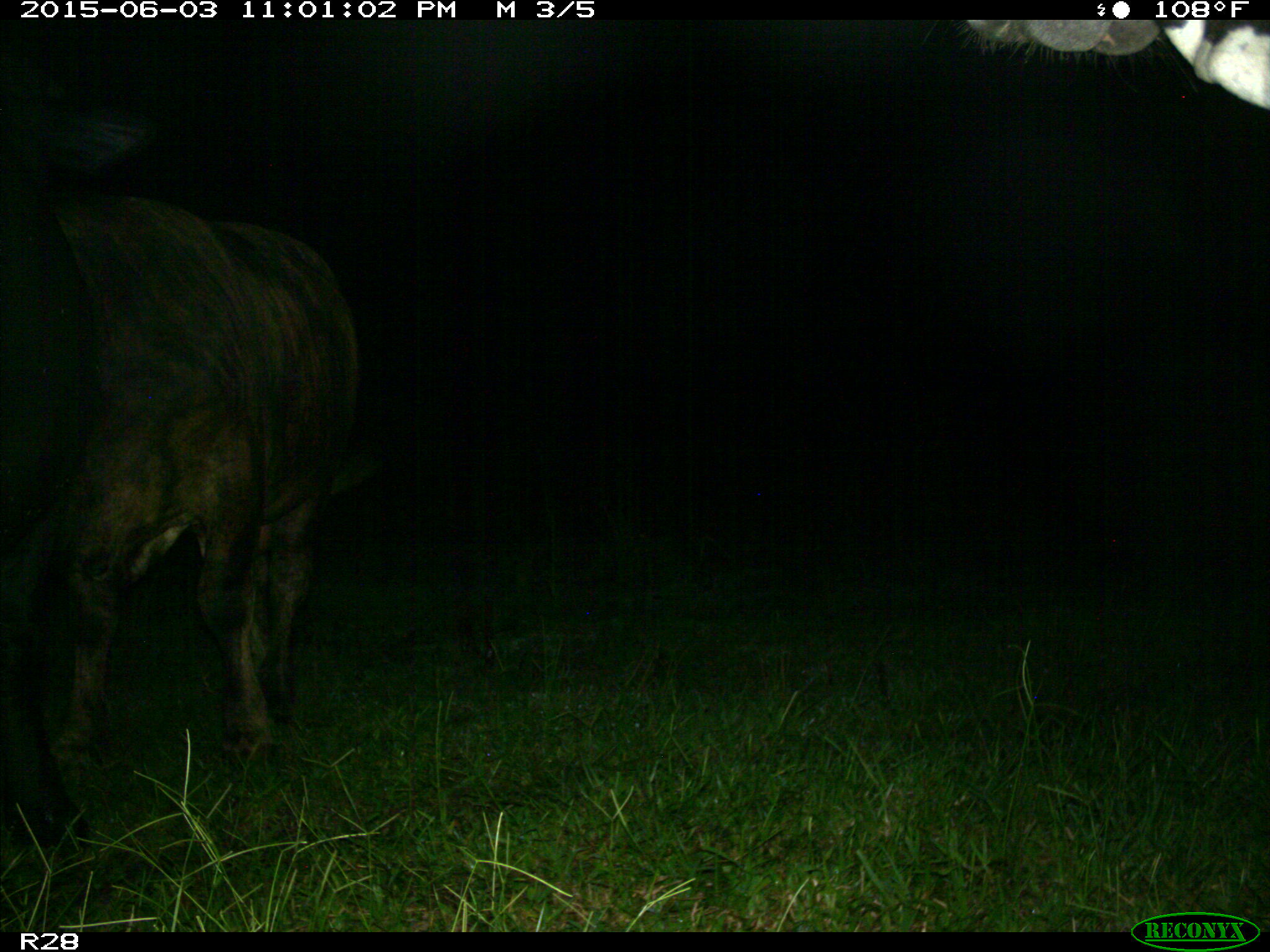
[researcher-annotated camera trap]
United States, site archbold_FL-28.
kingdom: Animalia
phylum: Chordata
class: Mammalia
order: Artiodactyla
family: Bovidae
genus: Bos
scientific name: Bos taurus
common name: domestic cow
Bos taurus (domestic cow).